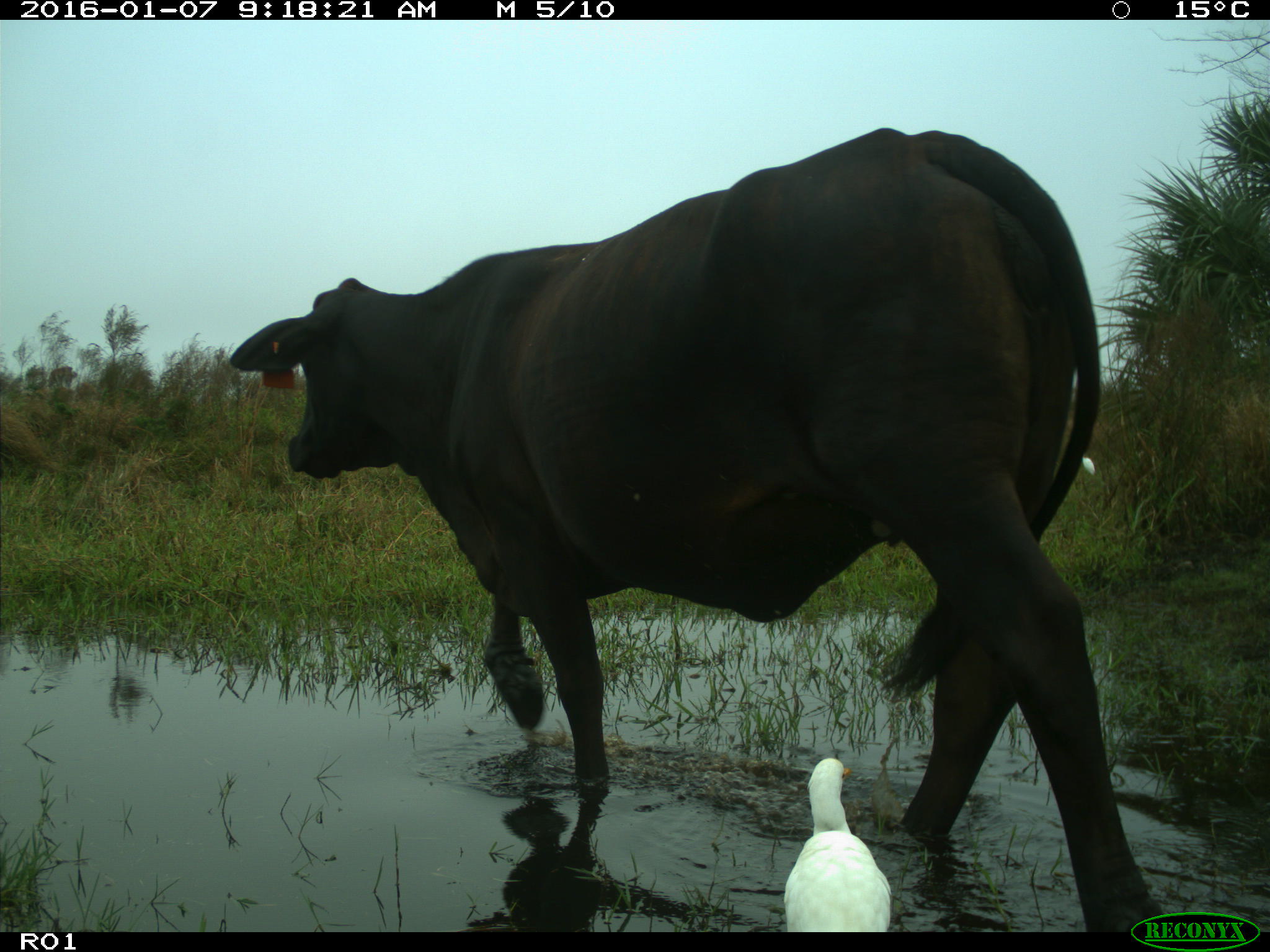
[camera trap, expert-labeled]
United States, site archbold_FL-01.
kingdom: Animalia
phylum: Chordata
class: Mammalia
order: Artiodactyla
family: Bovidae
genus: Bos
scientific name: Bos taurus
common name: domestic cow